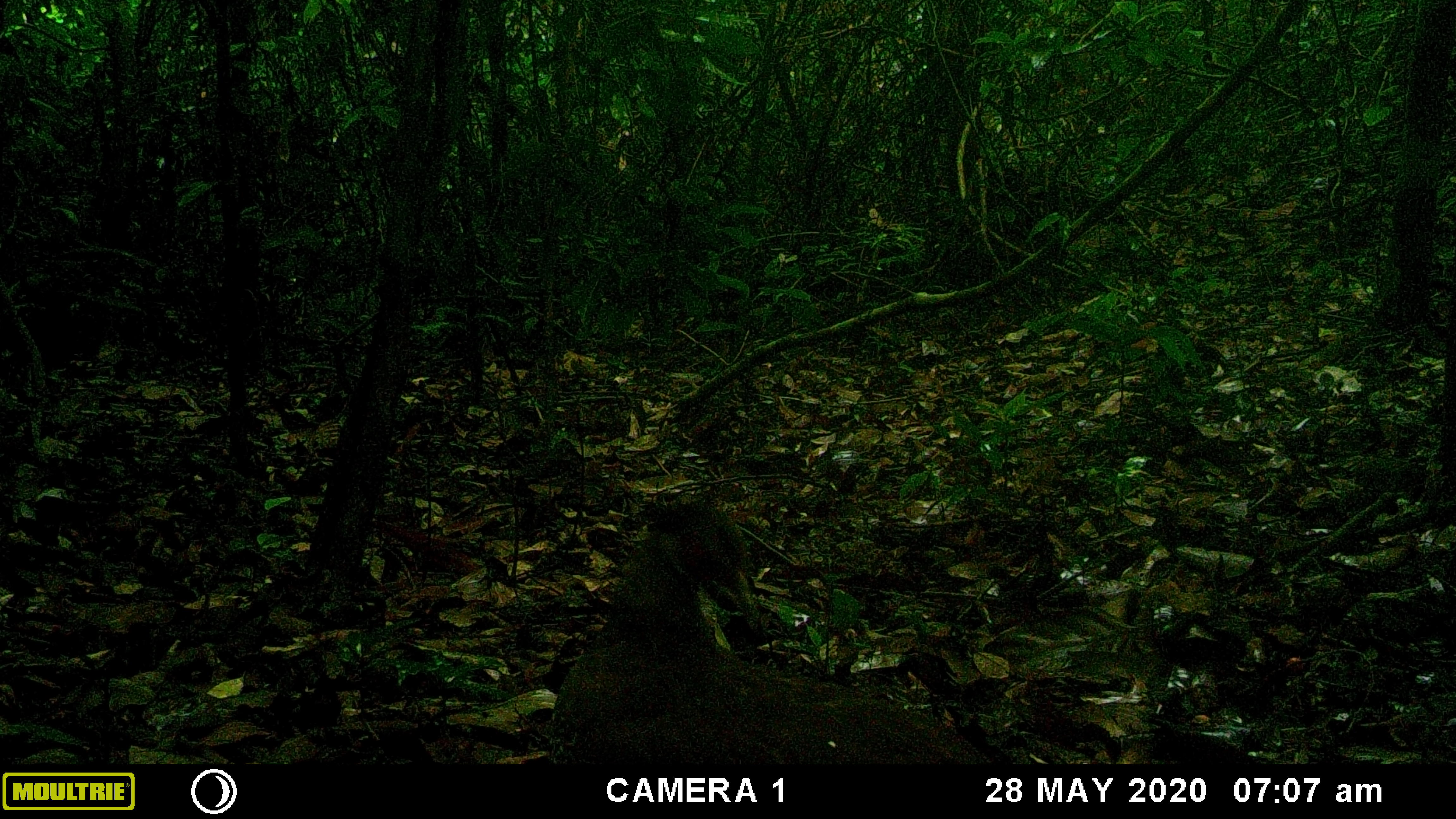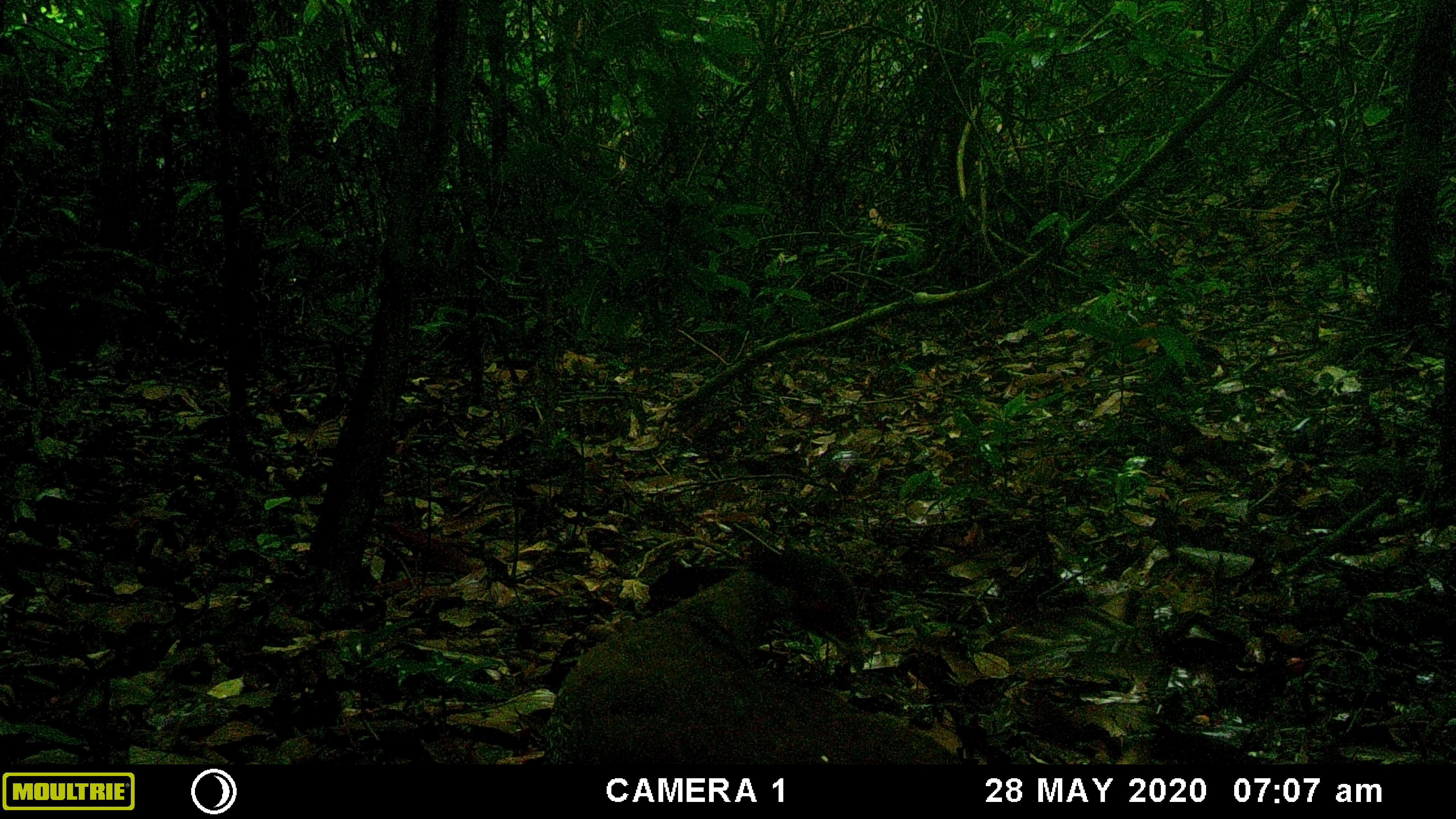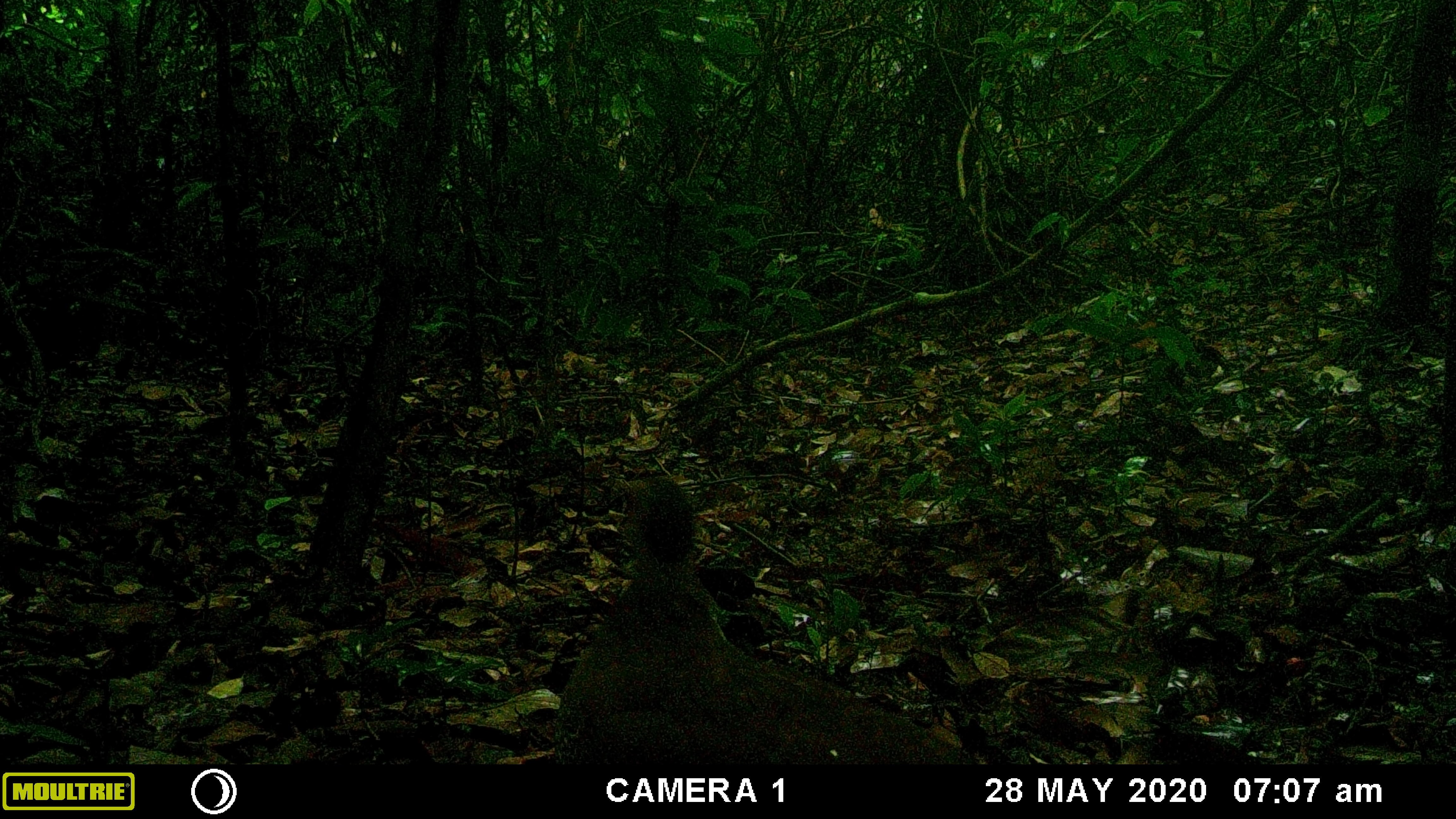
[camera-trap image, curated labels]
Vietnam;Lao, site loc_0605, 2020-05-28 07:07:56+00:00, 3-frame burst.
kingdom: Animalia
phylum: Chordata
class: Aves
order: Galliformes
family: Phasianidae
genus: Lophura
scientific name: Lophura nycthemera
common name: silver pheasant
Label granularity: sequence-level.